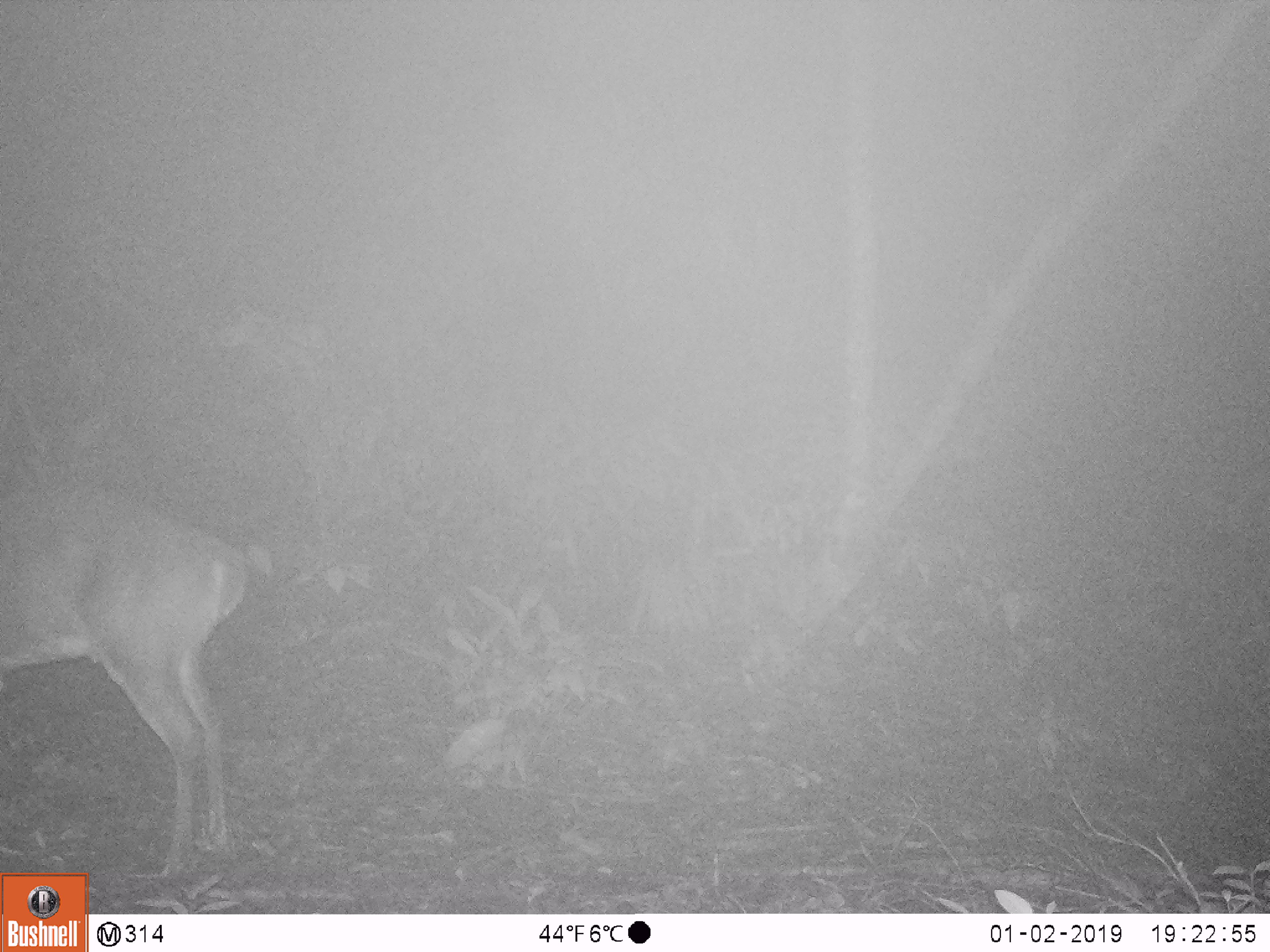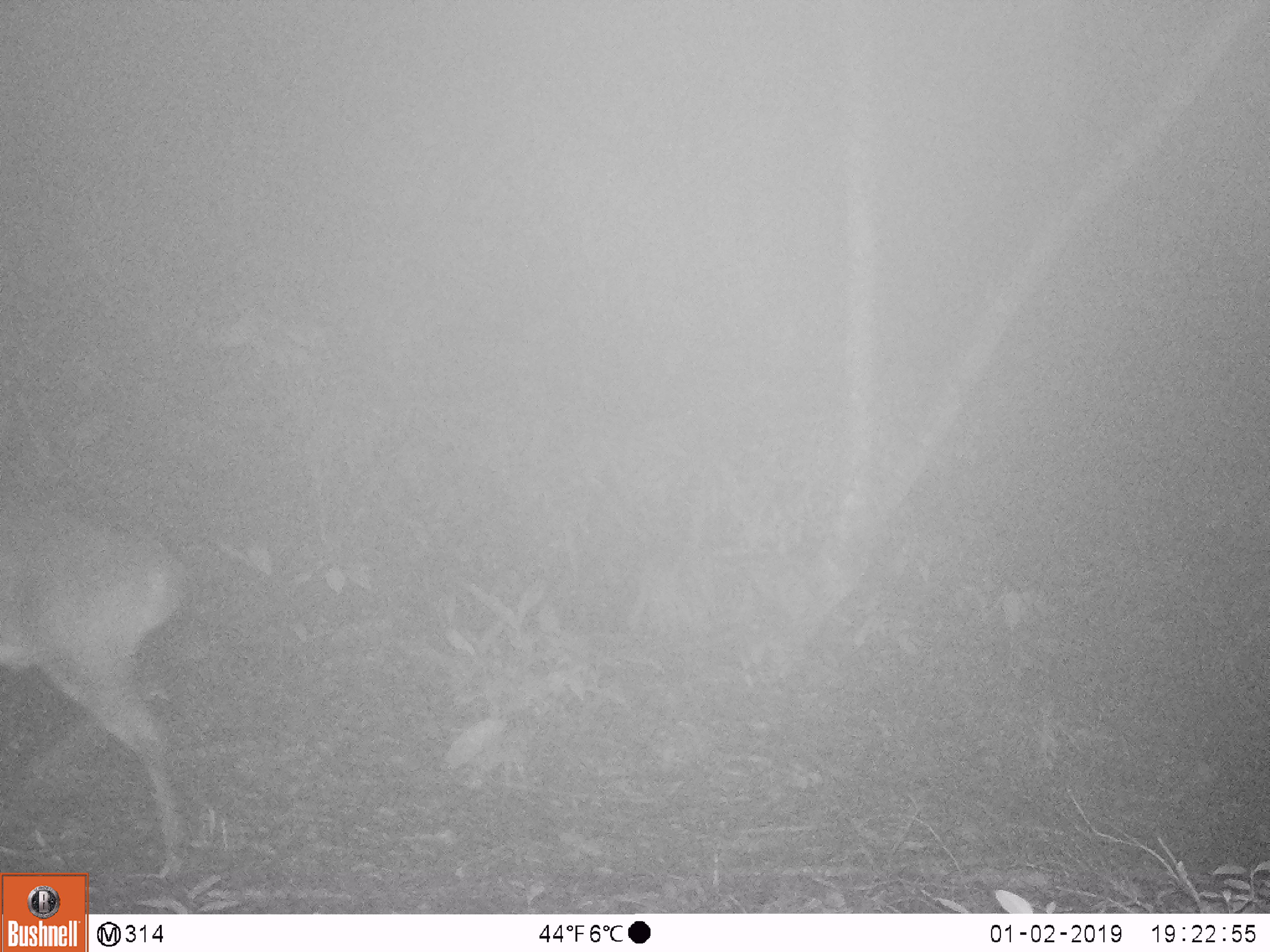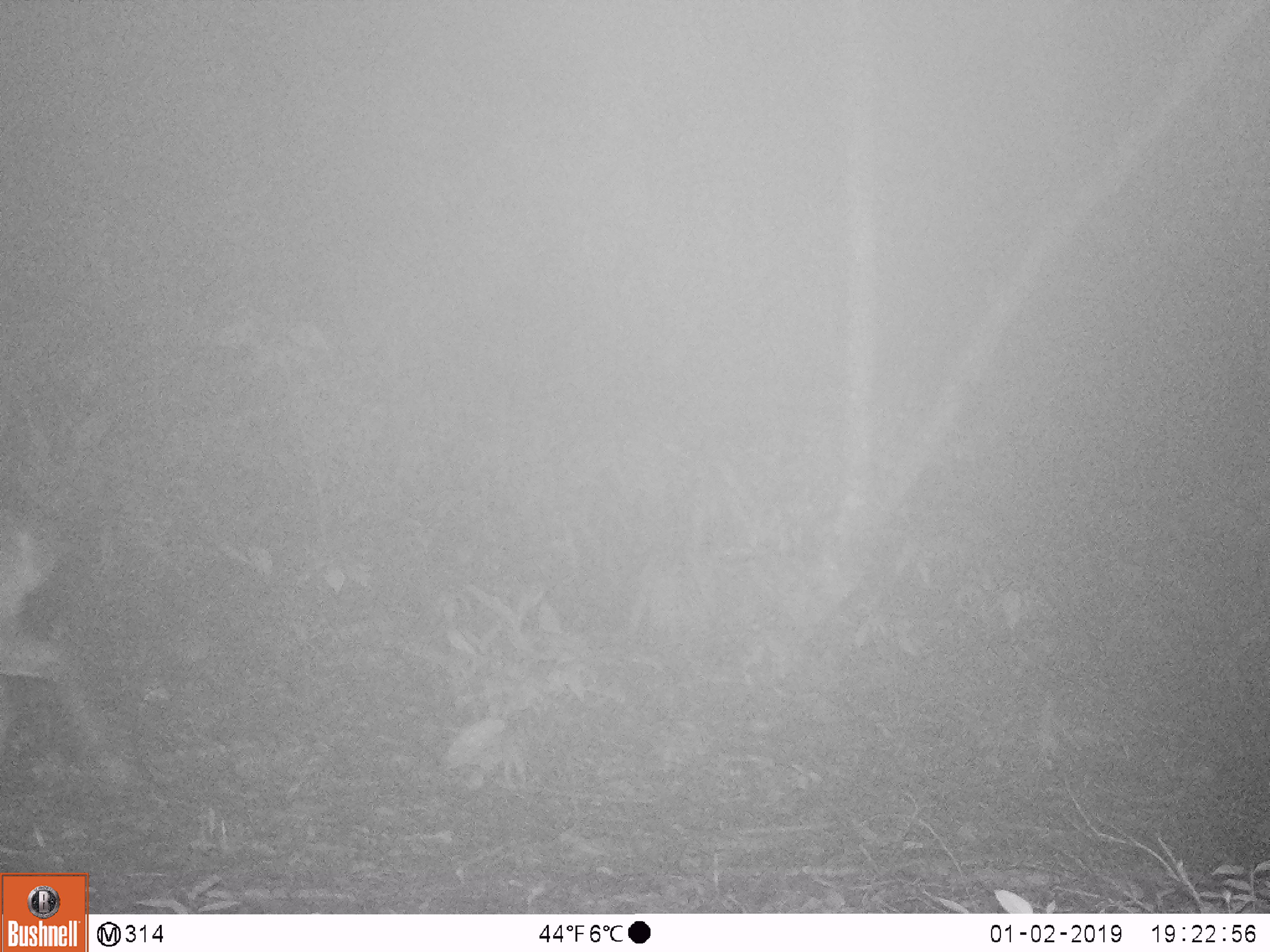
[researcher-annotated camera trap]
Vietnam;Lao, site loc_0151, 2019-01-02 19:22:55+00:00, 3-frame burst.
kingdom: Animalia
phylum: Chordata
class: Mammalia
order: Artiodactyla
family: Cervidae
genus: Muntiacus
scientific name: Muntiacus vuquangensis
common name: large-antlered muntjac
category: large antlered muntjac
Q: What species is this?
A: Large antlered muntjac (large-antlered muntjac) (Muntiacus vuquangensis).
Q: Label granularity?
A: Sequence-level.